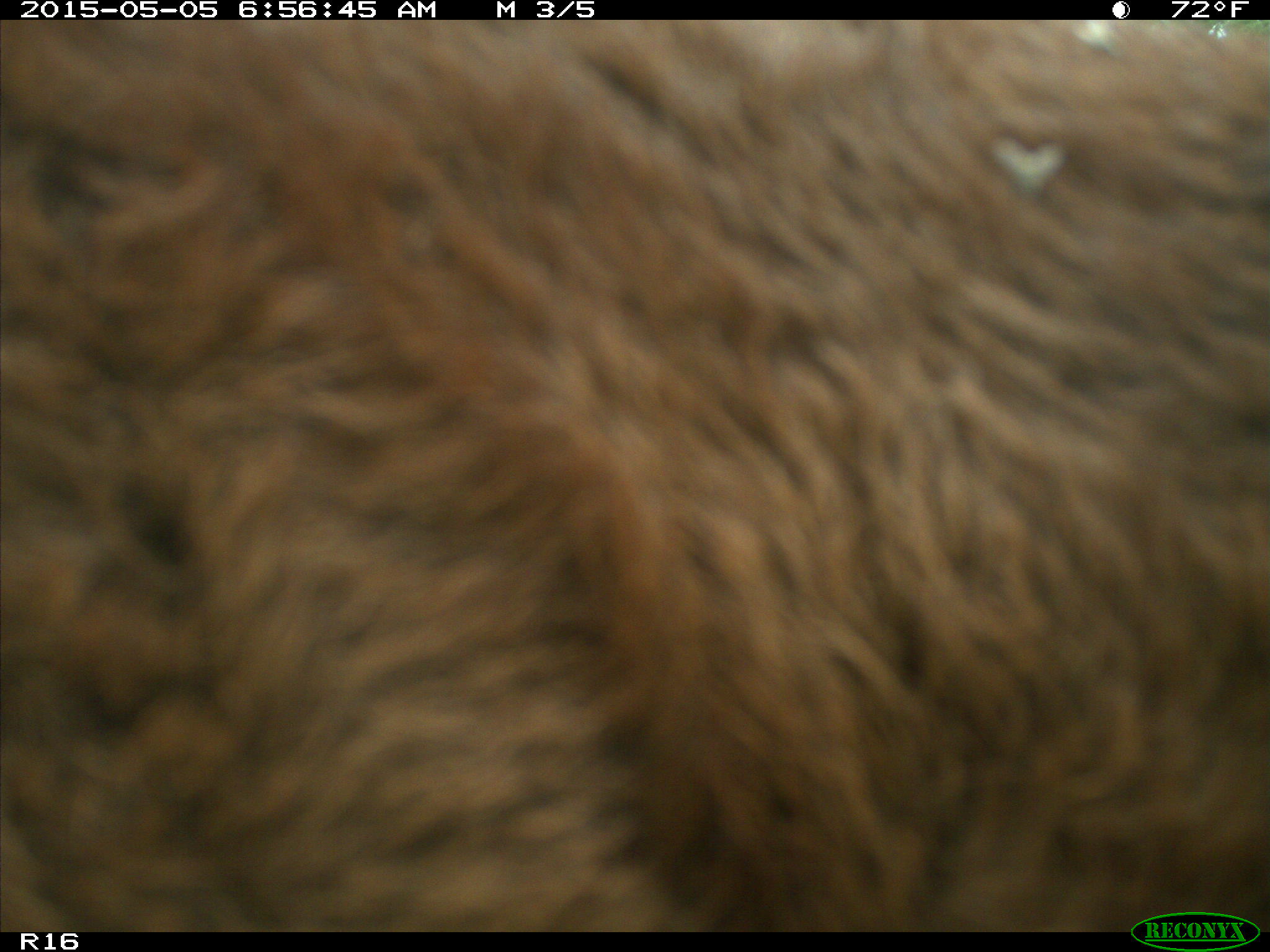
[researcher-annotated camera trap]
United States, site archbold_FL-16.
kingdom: Animalia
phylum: Chordata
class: Mammalia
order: Artiodactyla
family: Bovidae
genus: Bos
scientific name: Bos taurus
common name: domestic cow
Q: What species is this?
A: Bos taurus (domestic cow).